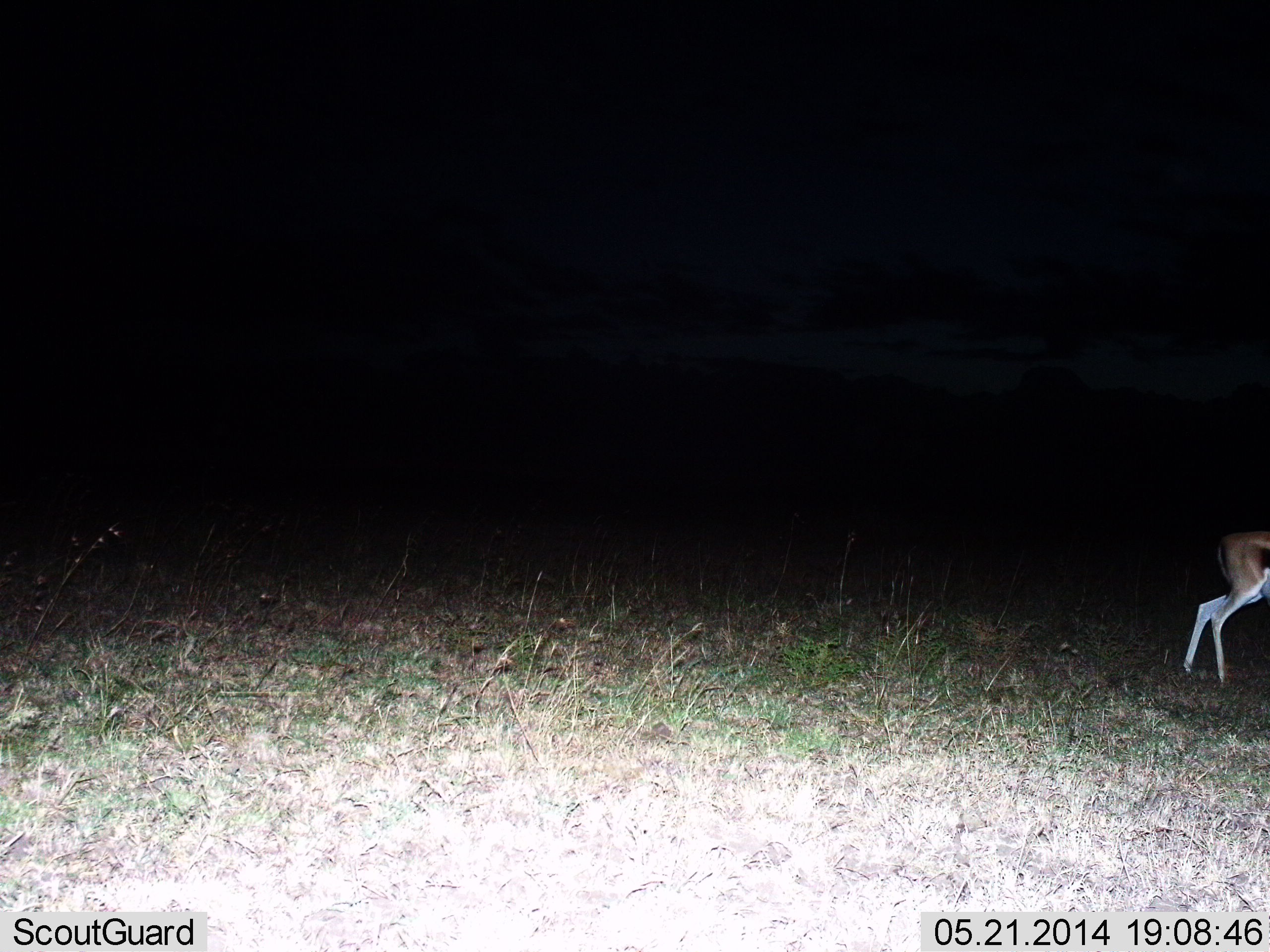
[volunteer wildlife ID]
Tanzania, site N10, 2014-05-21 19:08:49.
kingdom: Animalia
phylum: Chordata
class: Mammalia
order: Artiodactyla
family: Bovidae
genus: Eudorcas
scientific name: Eudorcas thomsonii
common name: thomson's gazelle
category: gazellethomsons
Gazellethomsons (thomson's gazelle) (Eudorcas thomsonii), count 1. Behavior (volunteer vote fractions): standing 50%, resting 0%, moving 50%, interacting 0%. Young present (vote fraction): 0%. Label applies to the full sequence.